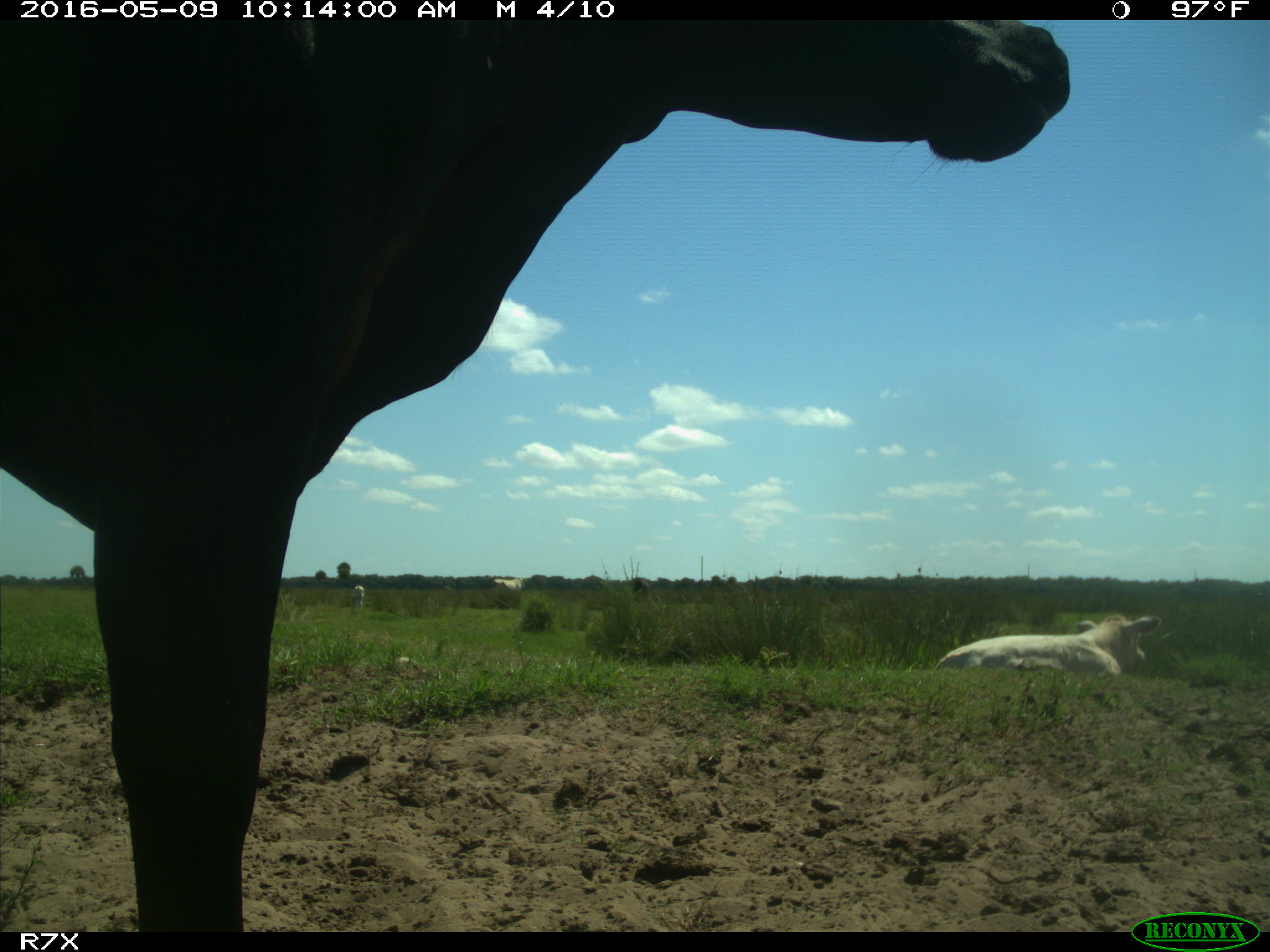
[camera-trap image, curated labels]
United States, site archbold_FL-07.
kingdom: Animalia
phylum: Chordata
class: Mammalia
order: Artiodactyla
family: Bovidae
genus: Bos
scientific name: Bos taurus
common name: domestic cow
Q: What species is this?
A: Bos taurus (domestic cow).